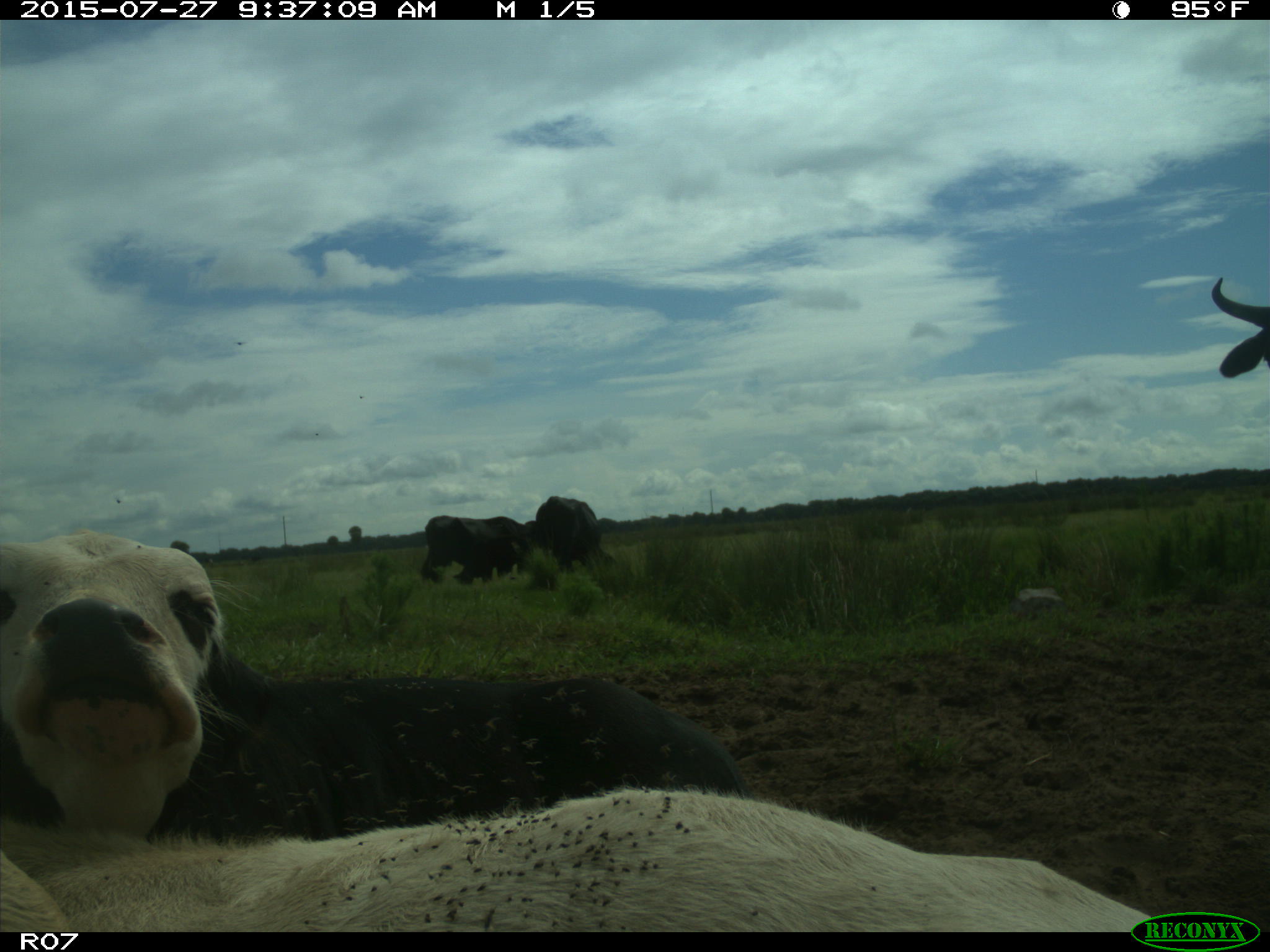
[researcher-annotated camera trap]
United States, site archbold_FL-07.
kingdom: Animalia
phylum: Chordata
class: Mammalia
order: Artiodactyla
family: Bovidae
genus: Bos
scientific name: Bos taurus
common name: domestic cow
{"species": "Bos taurus (domestic cow)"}